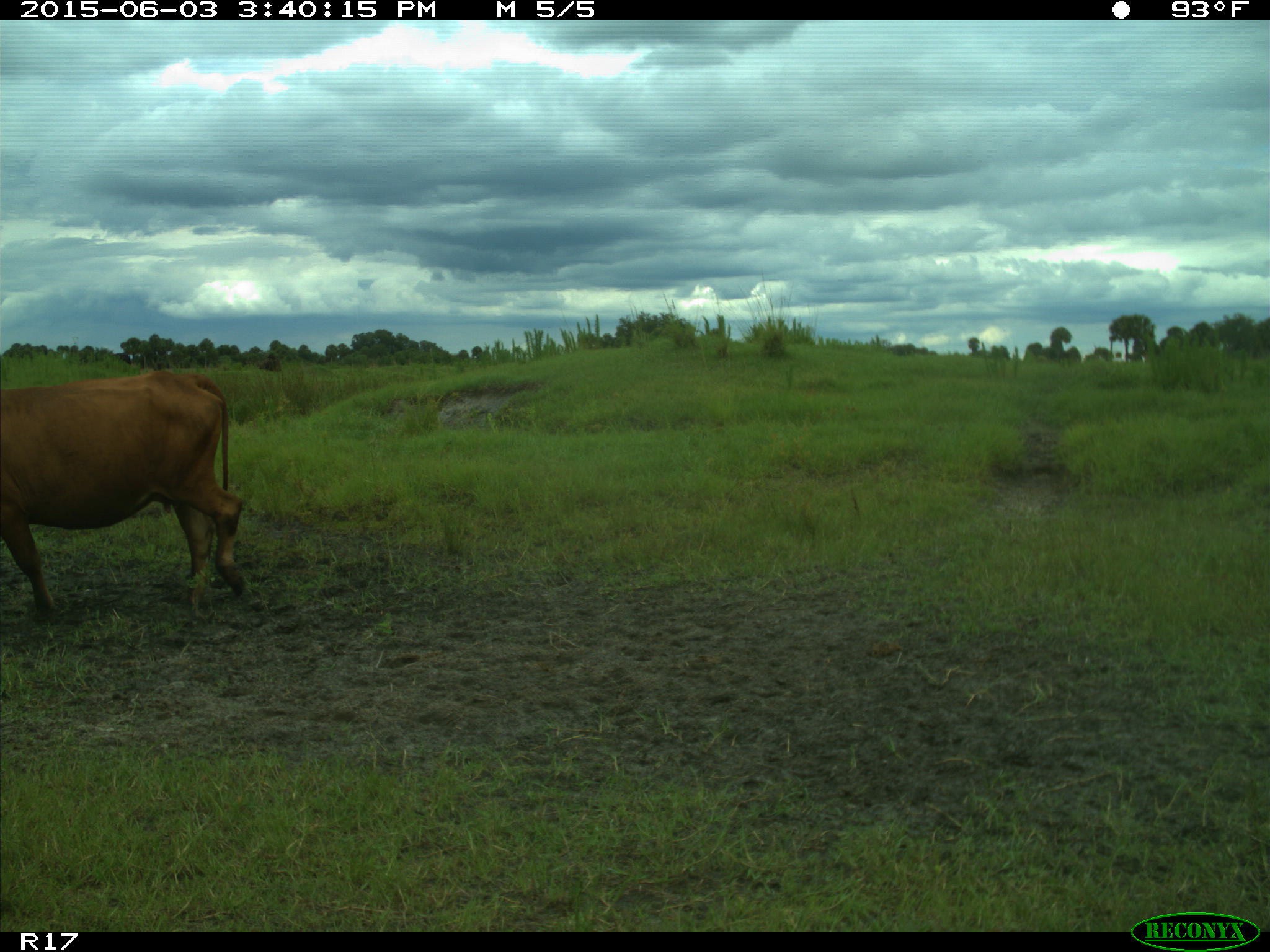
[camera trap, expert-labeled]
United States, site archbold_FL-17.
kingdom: Animalia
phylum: Chordata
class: Mammalia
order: Artiodactyla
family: Bovidae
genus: Bos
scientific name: Bos taurus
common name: domestic cow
Bos taurus (domestic cow).